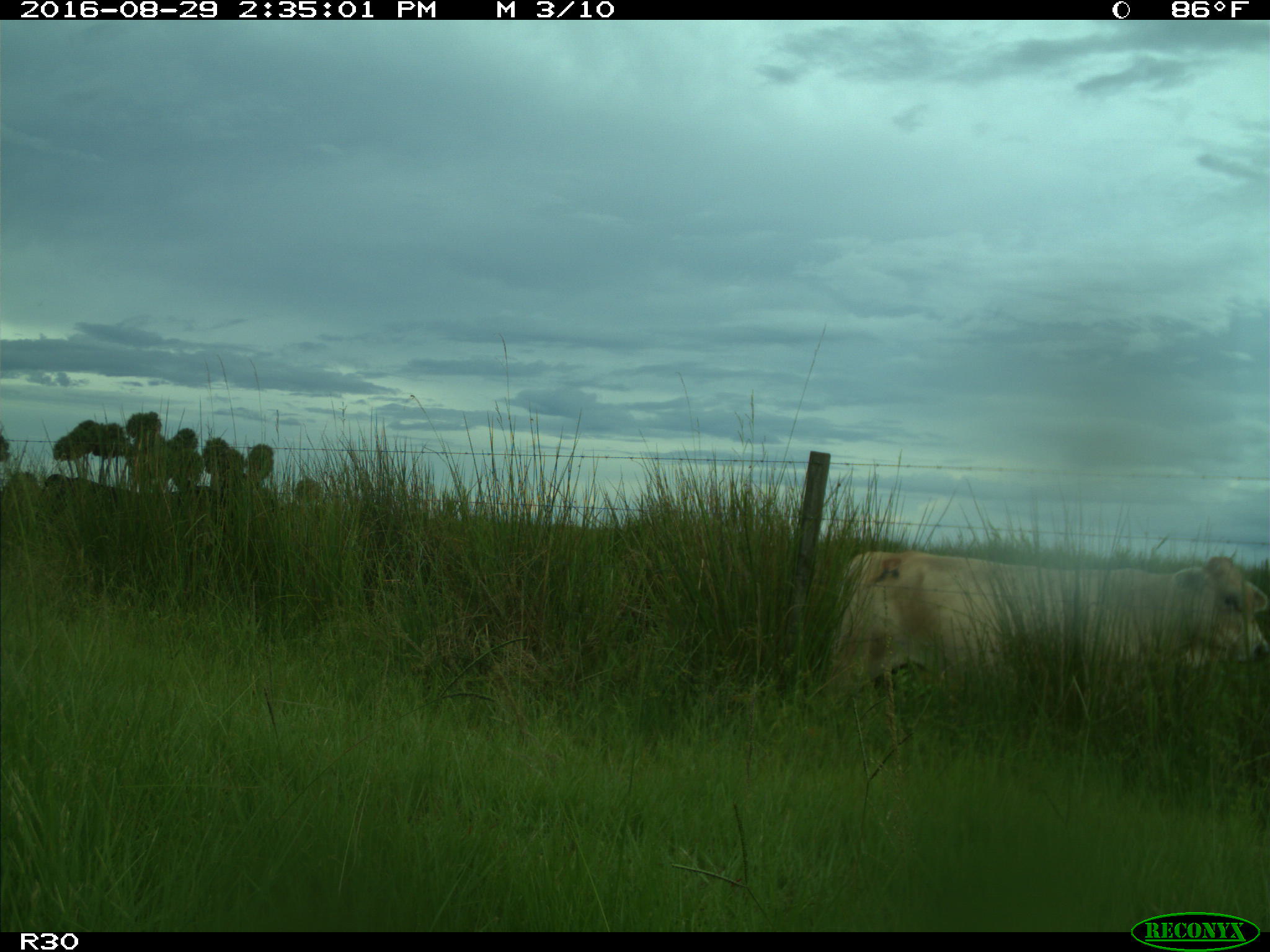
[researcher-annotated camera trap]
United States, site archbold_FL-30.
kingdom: Animalia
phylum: Chordata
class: Mammalia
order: Artiodactyla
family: Bovidae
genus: Bos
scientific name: Bos taurus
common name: domestic cow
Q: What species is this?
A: Bos taurus (domestic cow).